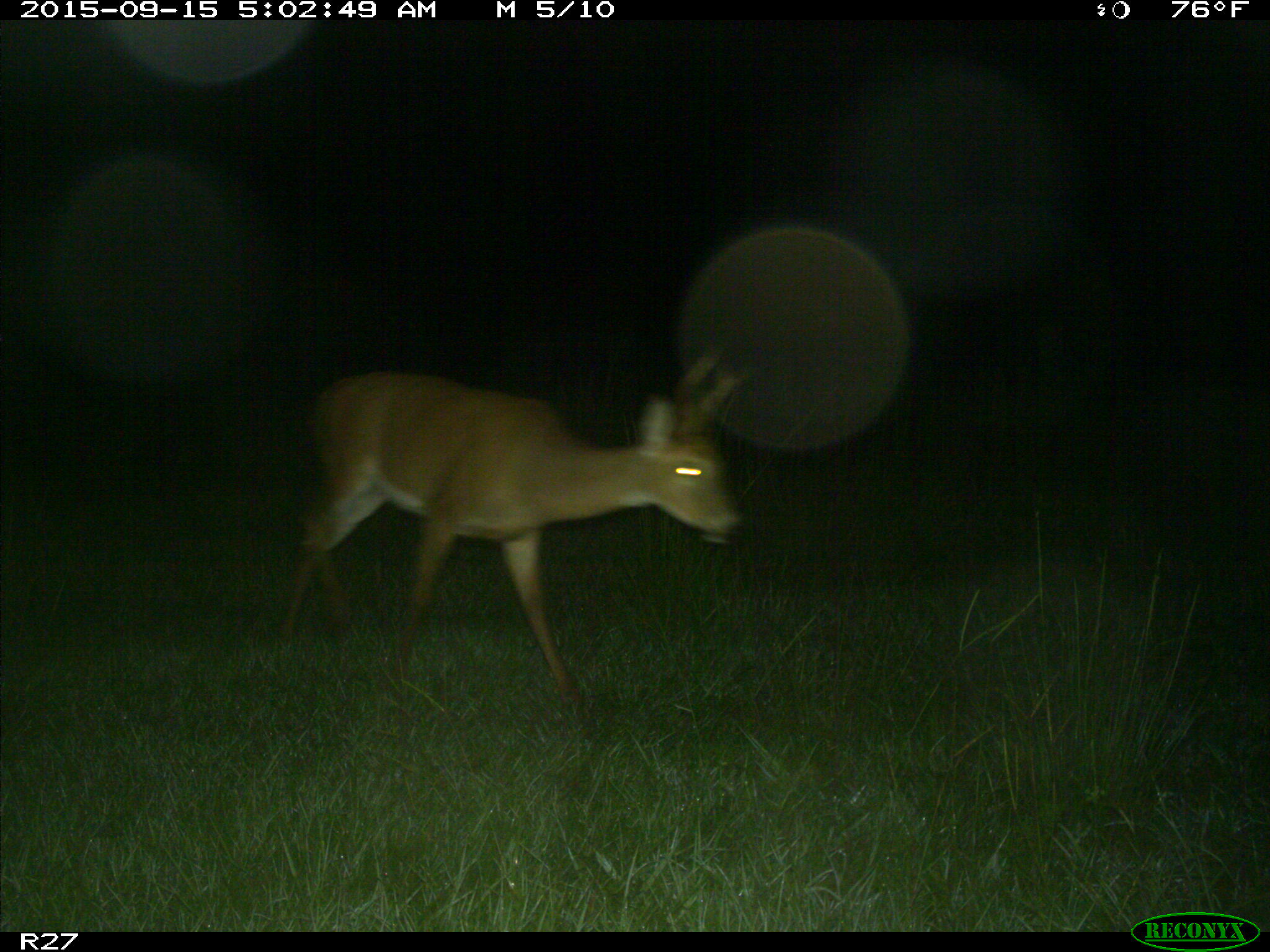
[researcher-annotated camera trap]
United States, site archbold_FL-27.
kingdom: Animalia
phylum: Chordata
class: Mammalia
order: Artiodactyla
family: Cervidae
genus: Odocoileus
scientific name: Odocoileus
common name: deer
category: unidentified deer